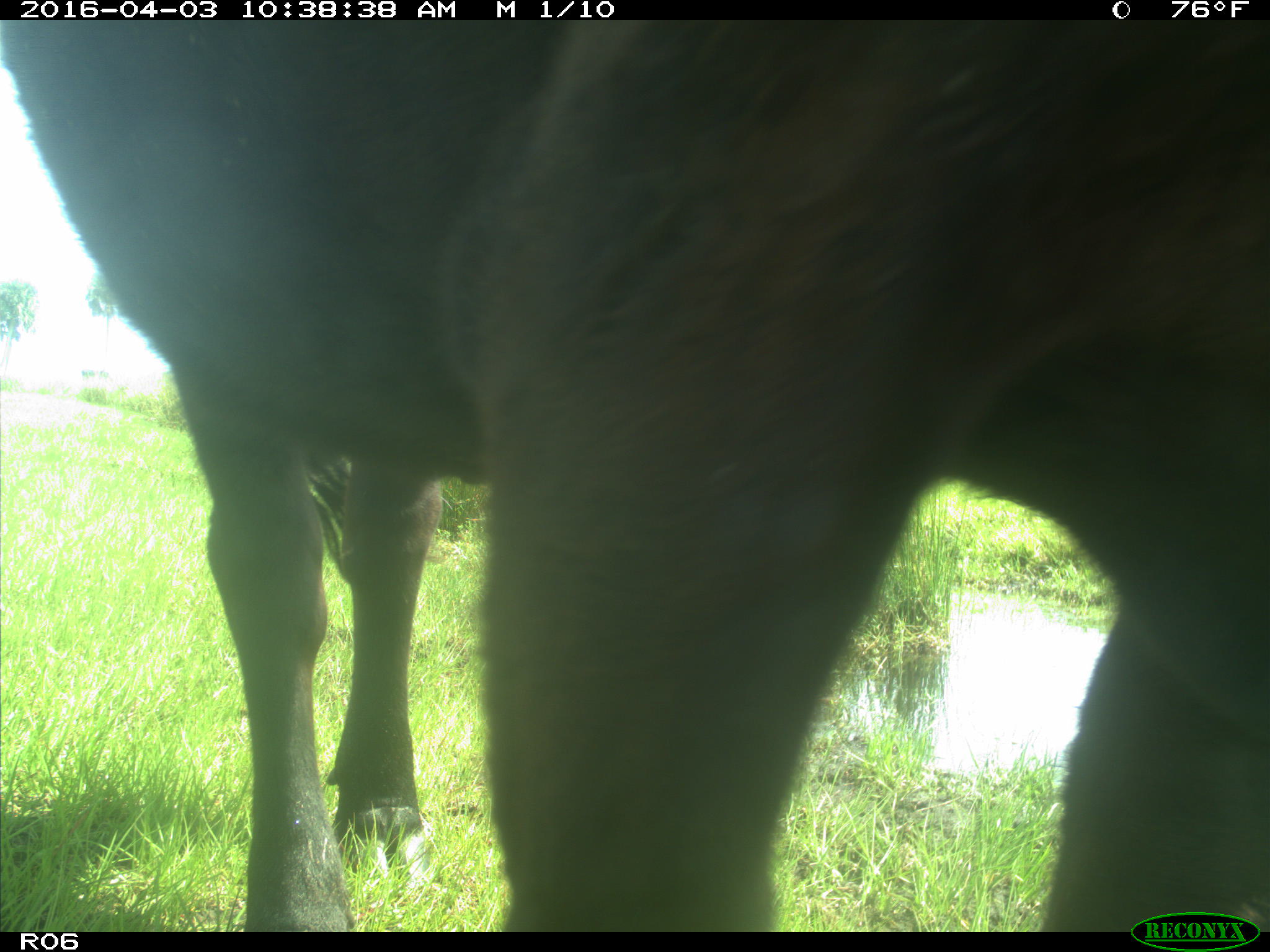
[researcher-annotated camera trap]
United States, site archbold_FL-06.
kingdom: Animalia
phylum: Chordata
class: Mammalia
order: Artiodactyla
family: Bovidae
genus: Bos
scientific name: Bos taurus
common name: domestic cow